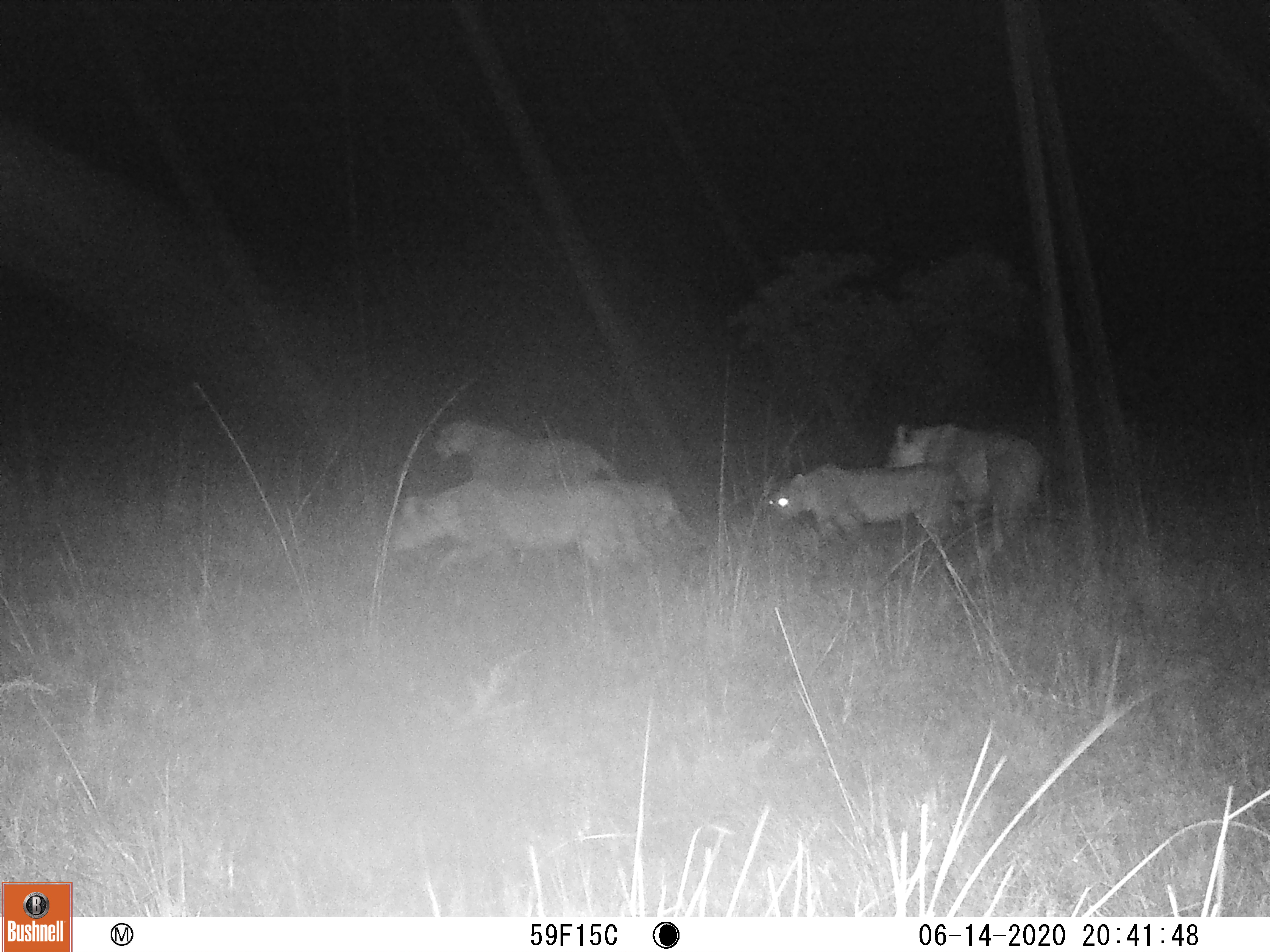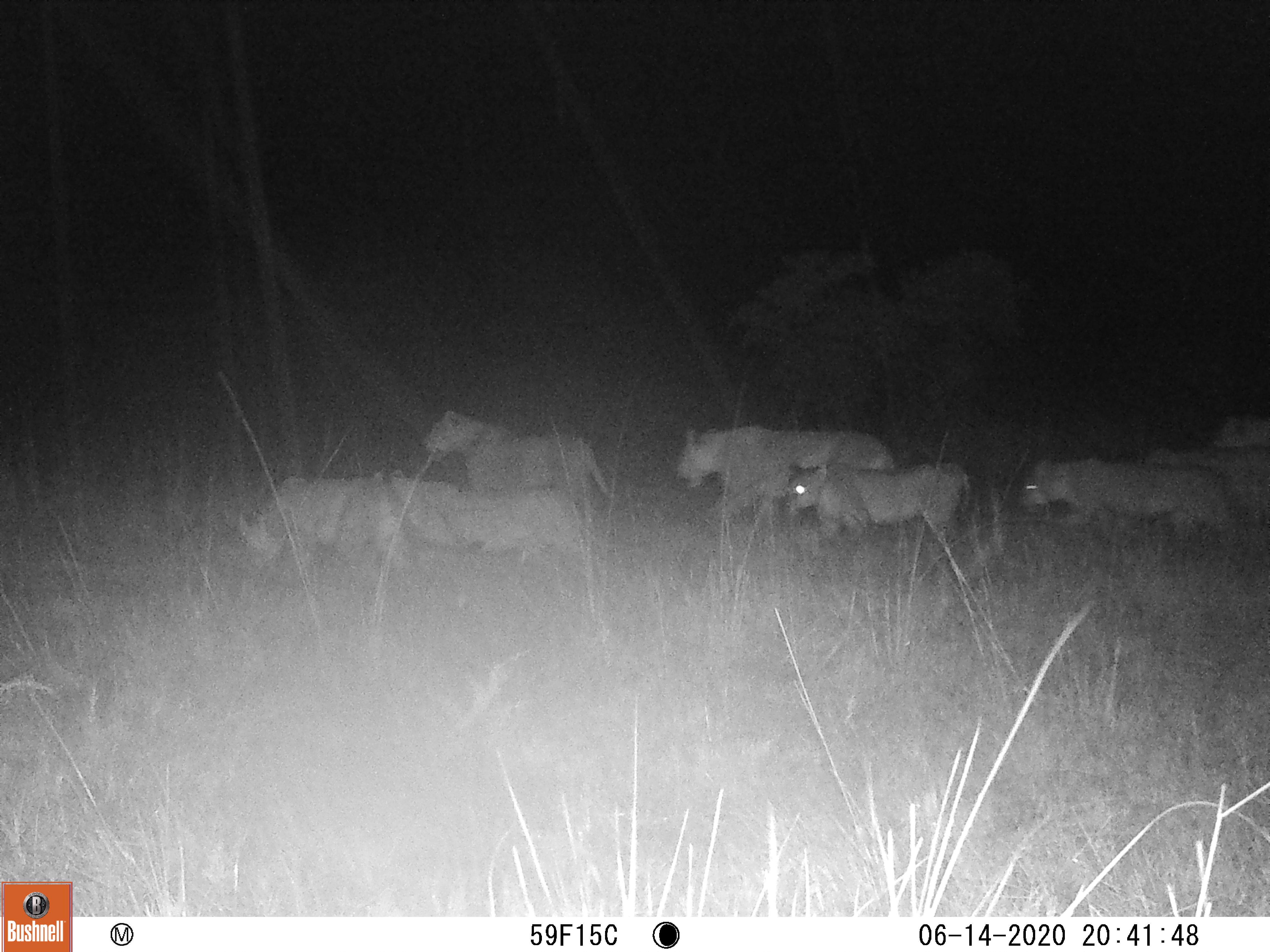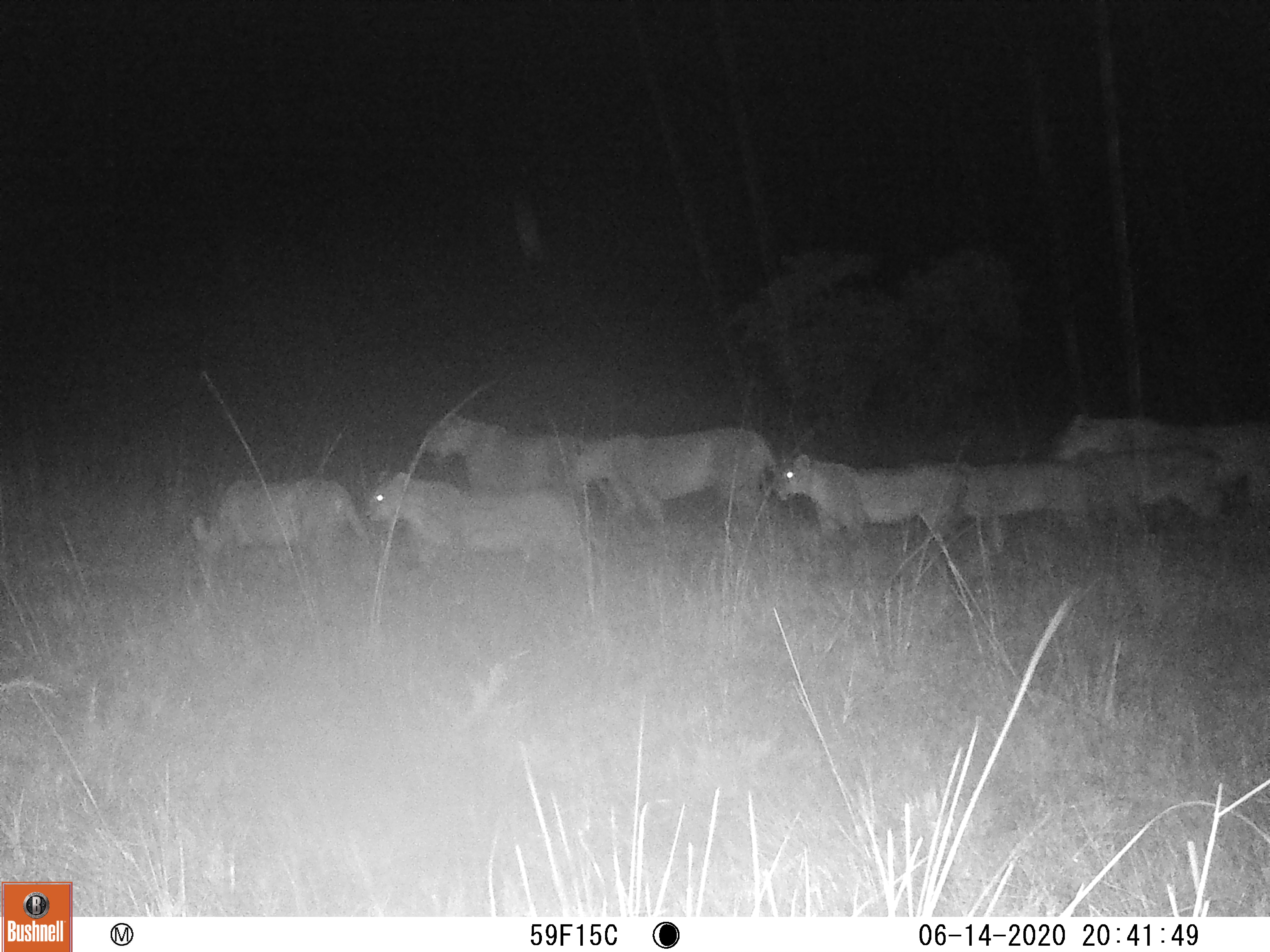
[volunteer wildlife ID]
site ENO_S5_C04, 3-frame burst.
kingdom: Animalia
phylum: Chordata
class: Mammalia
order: Carnivora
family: Felidae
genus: Panthera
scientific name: Panthera leo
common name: lion female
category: lionfemale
Lionfemale (lion female) (Panthera leo), count 8. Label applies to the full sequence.